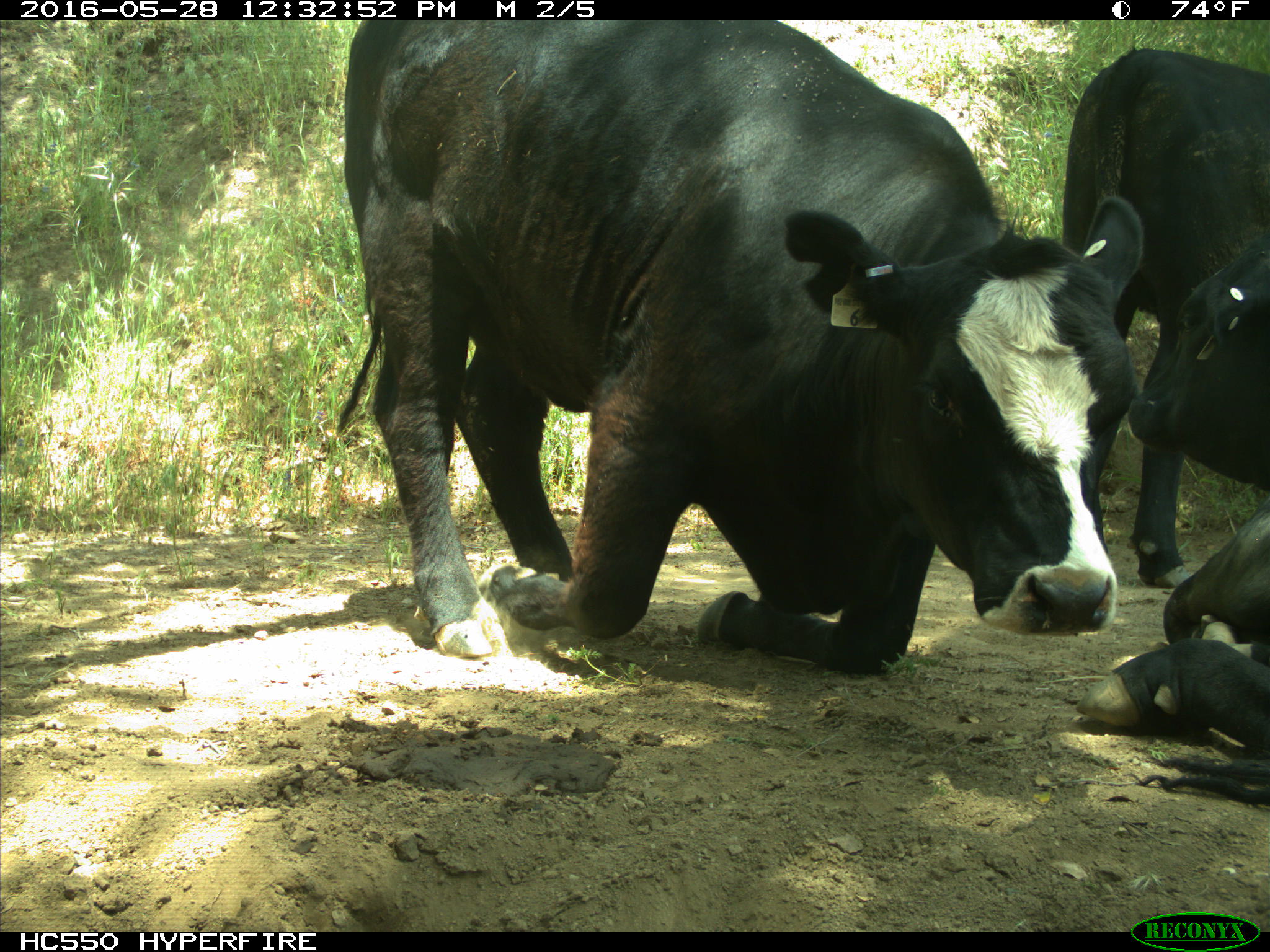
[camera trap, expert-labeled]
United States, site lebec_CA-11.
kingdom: Animalia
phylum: Chordata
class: Mammalia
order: Artiodactyla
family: Bovidae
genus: Bos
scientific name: Bos taurus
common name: domestic cow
Bos taurus (domestic cow).